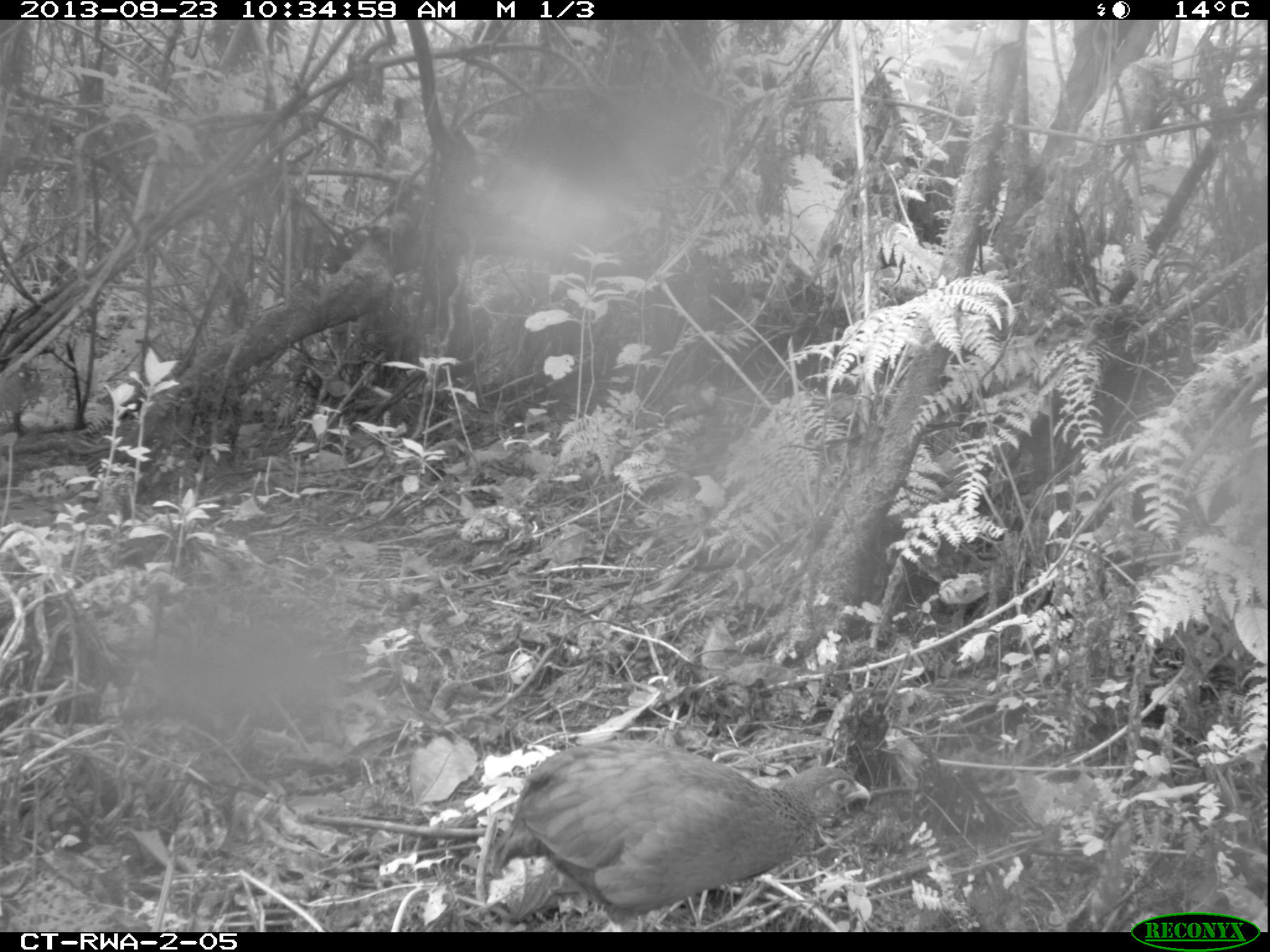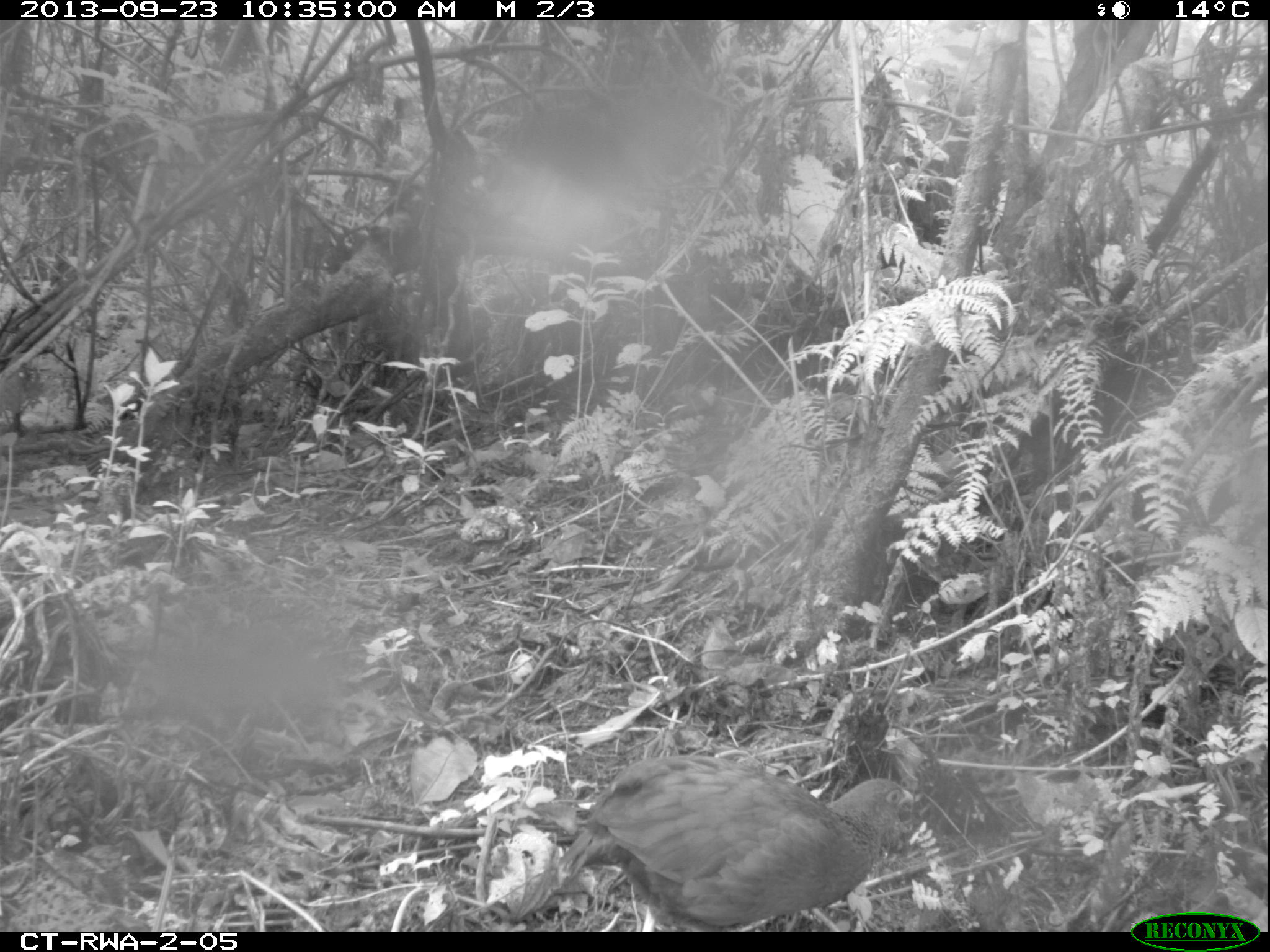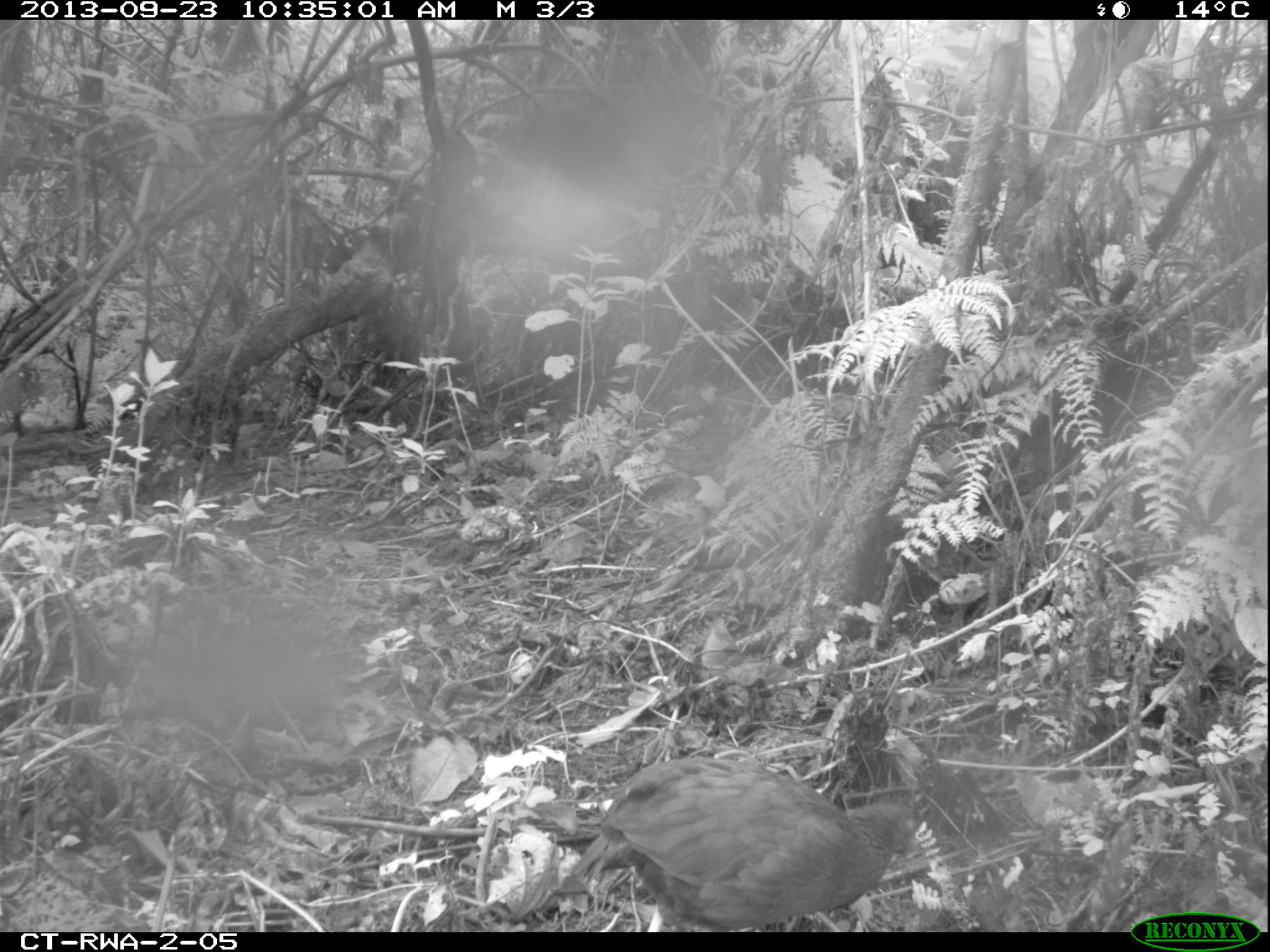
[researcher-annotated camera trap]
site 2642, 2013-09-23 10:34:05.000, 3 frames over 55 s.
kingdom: Animalia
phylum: Chordata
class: Aves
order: Galliformes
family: Phasianidae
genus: Pternistis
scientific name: Pternistis nobilis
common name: handsome francolin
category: francolinus nobilis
Francolinus nobilis (handsome francolin) (Pternistis nobilis), count 1.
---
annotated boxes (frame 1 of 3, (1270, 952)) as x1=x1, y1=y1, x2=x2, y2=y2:
francolinus nobilis: x1=487, y1=735, x2=869, y2=930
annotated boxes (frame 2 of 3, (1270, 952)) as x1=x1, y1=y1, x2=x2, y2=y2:
francolinus nobilis: x1=515, y1=754, x2=915, y2=931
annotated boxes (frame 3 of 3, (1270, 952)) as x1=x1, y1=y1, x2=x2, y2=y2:
francolinus nobilis: x1=569, y1=751, x2=920, y2=929